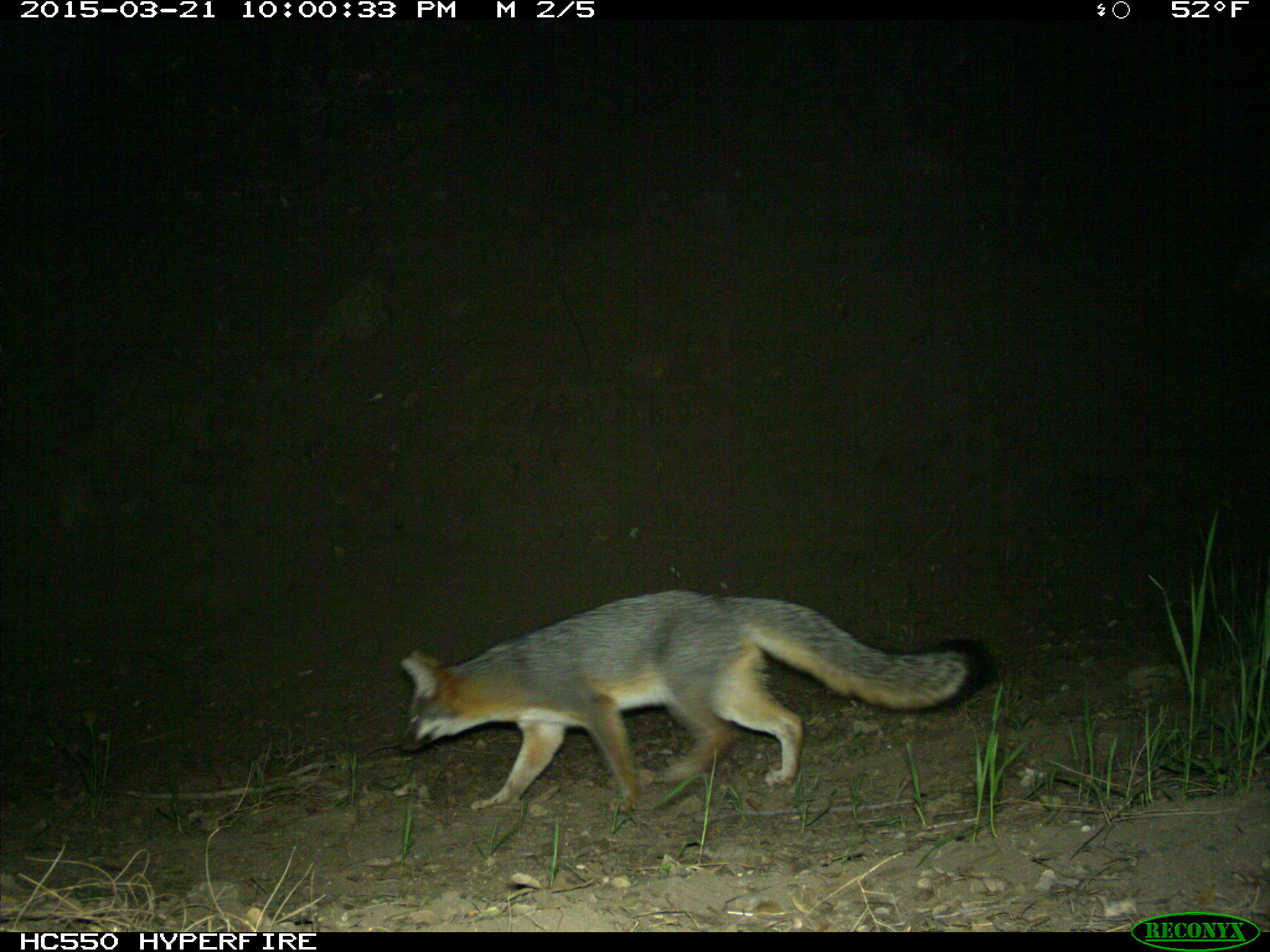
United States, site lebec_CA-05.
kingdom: Animalia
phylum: Chordata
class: Mammalia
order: Carnivora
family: Canidae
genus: Urocyon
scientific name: Urocyon cinereoargenteus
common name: gray fox